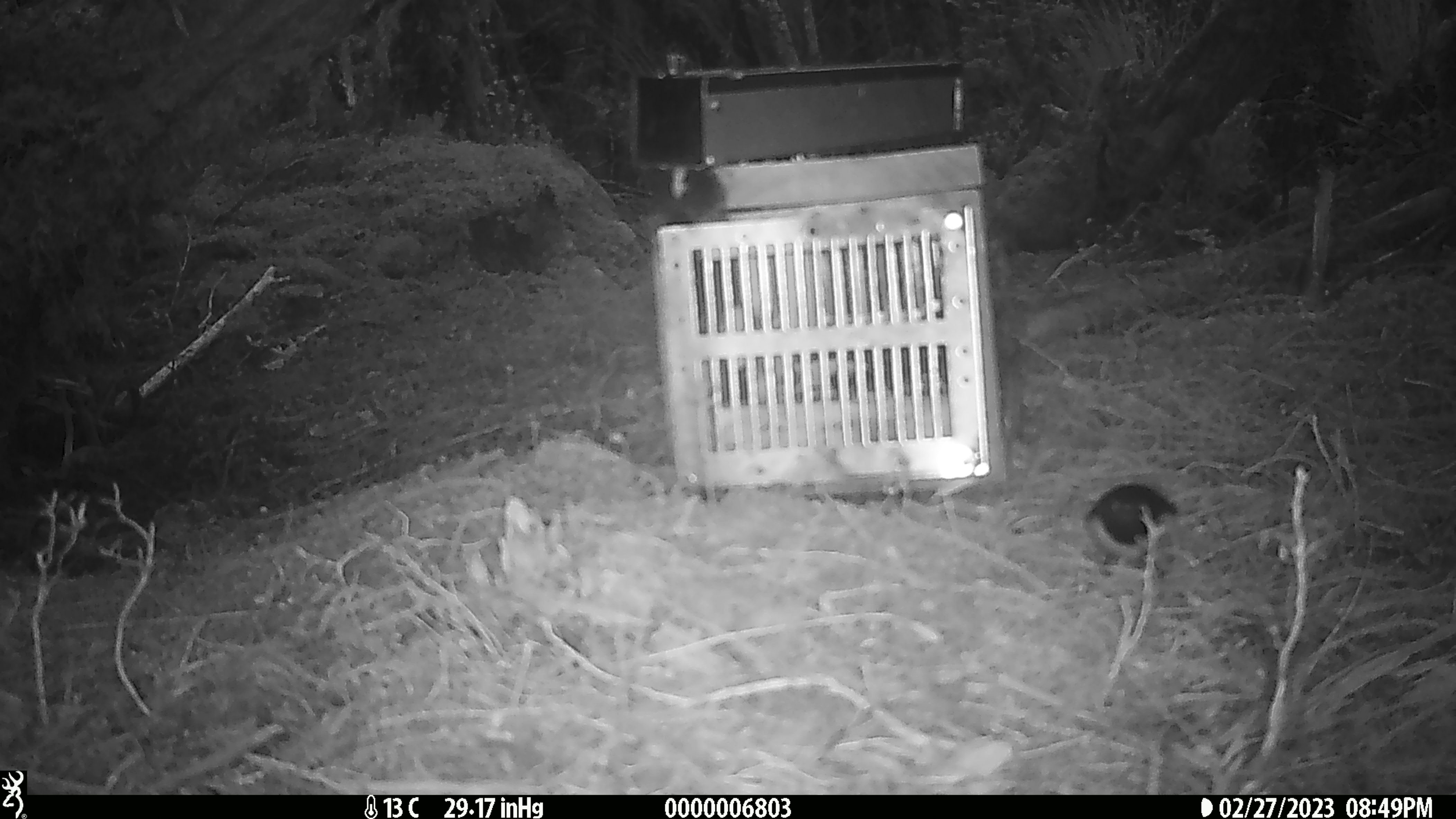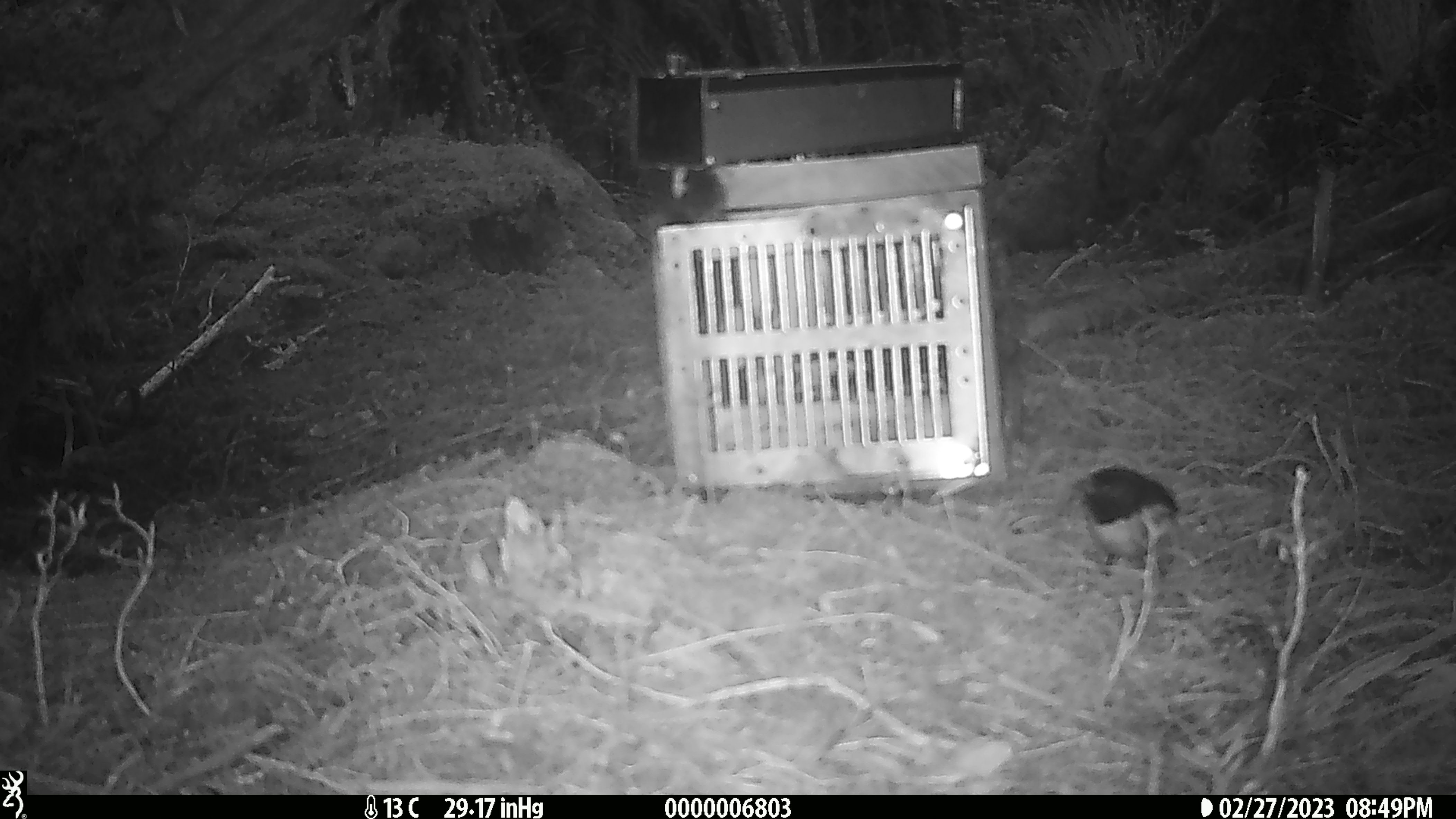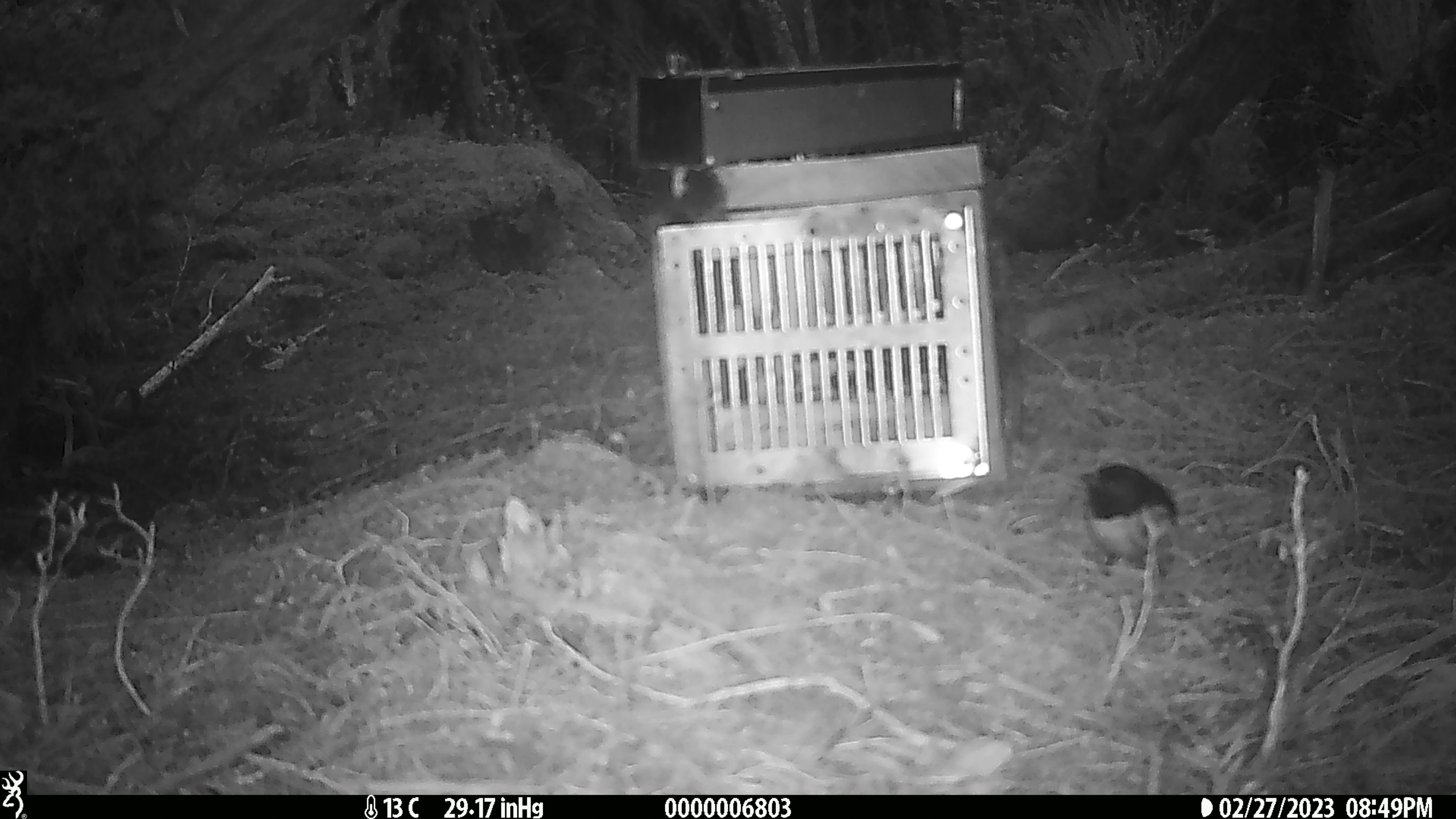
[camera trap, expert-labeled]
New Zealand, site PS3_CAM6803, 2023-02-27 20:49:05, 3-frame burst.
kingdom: Animalia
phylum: Chordata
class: Aves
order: Passeriformes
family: Petroicidae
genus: Petroica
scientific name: Petroica macrocephala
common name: tomtit